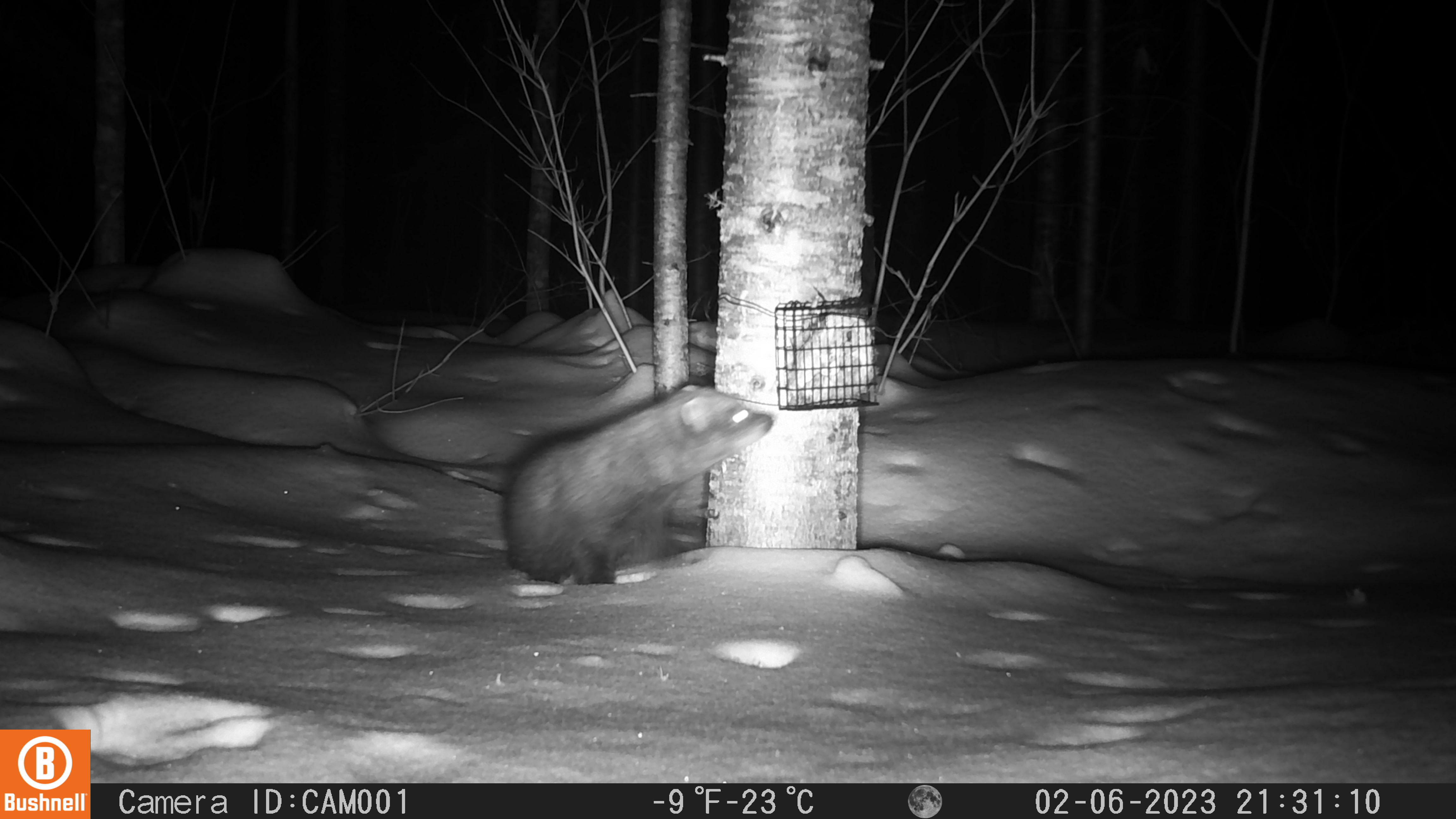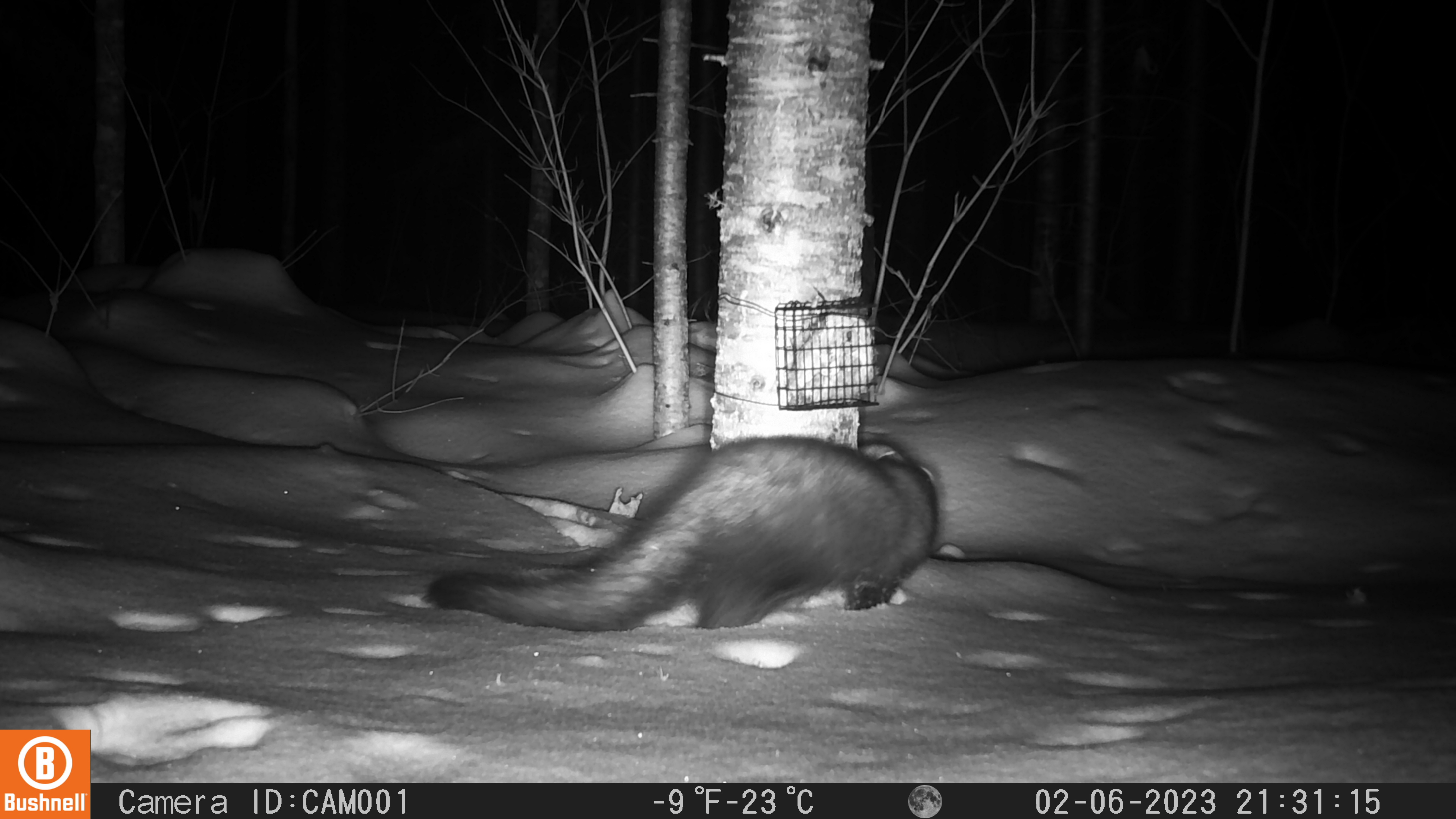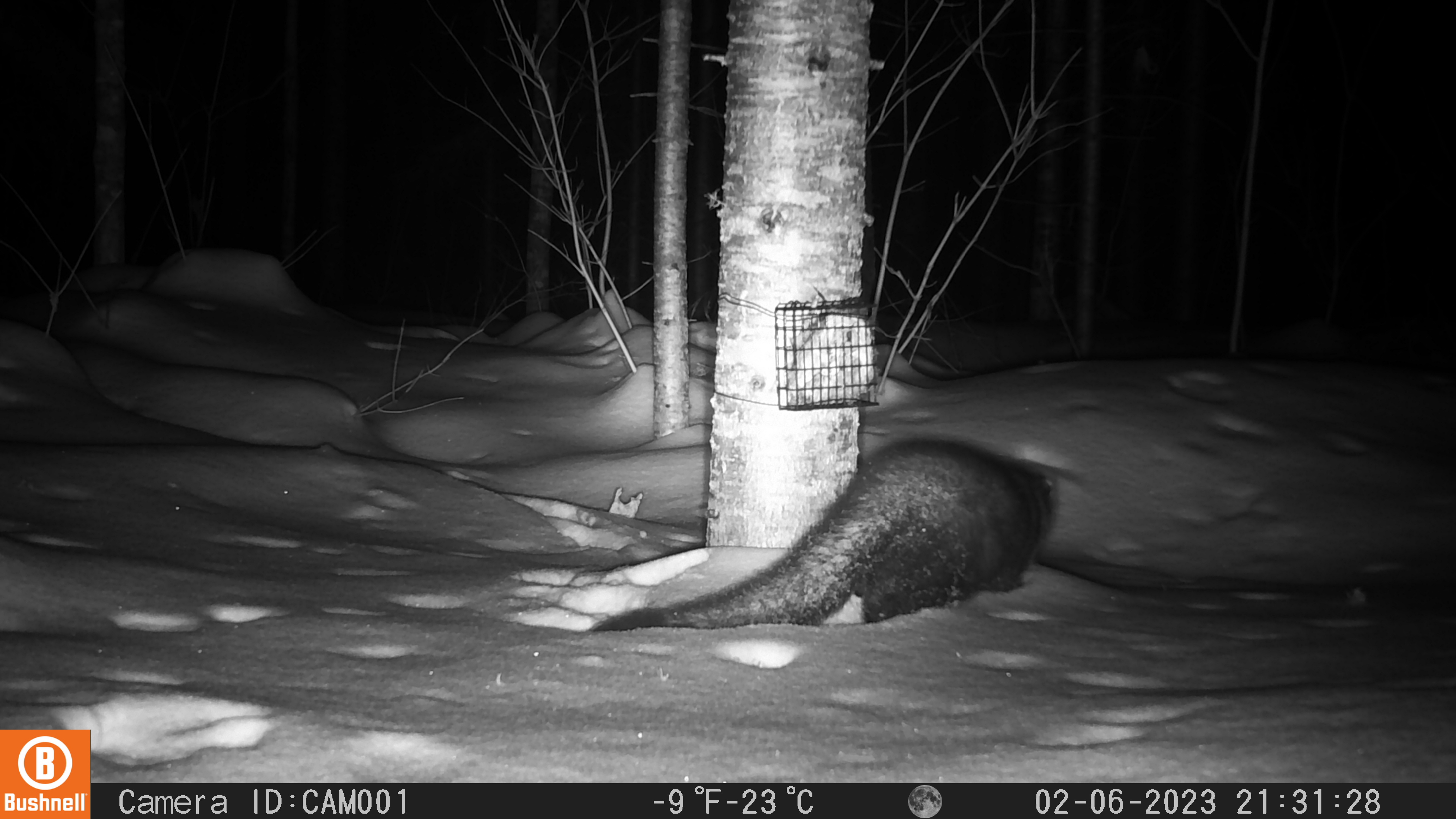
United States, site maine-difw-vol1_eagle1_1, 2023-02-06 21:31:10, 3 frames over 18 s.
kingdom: Animalia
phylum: Chordata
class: Mammalia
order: Carnivora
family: Mustelidae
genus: Pekania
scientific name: Pekania pennanti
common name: fisher